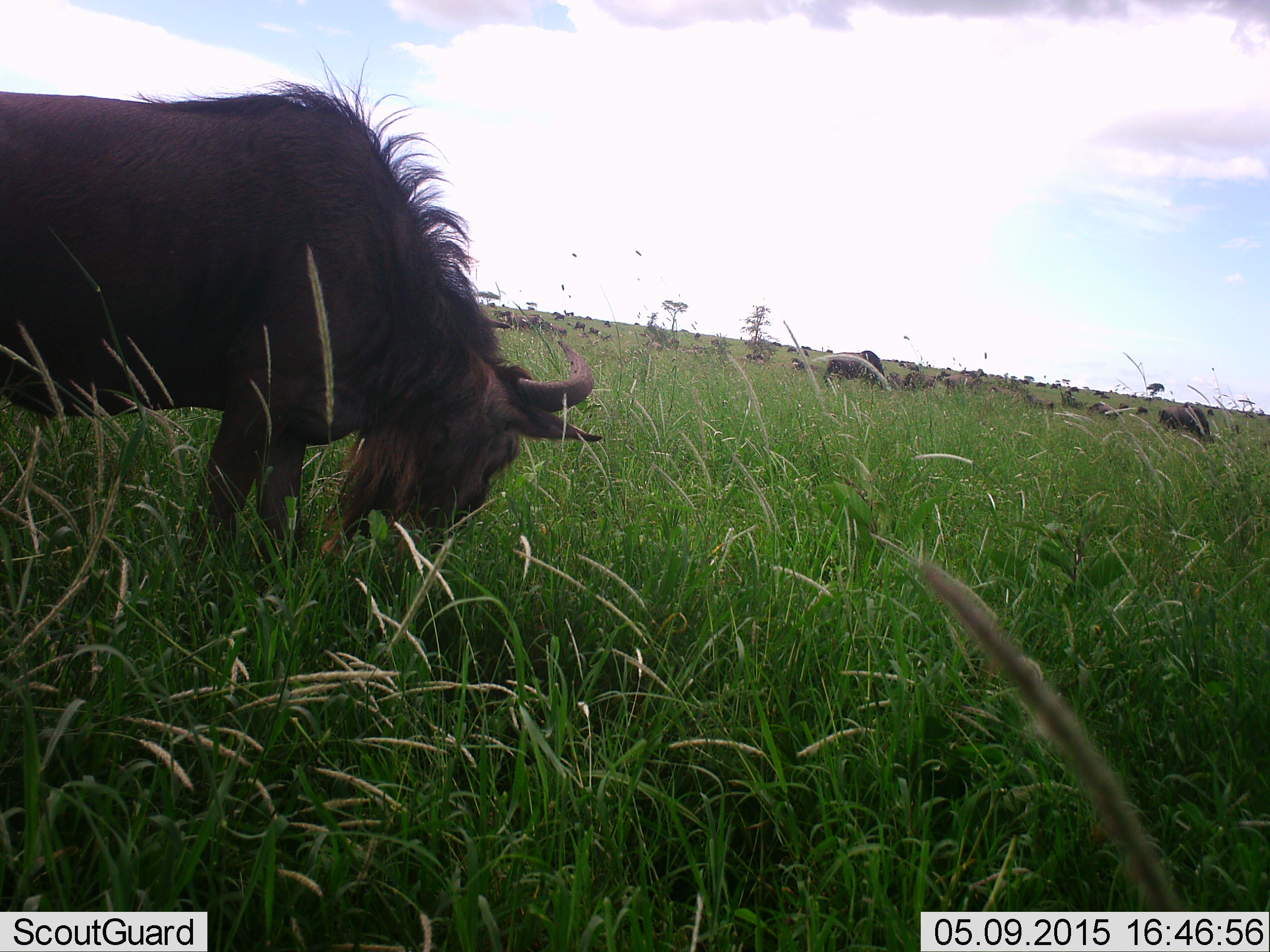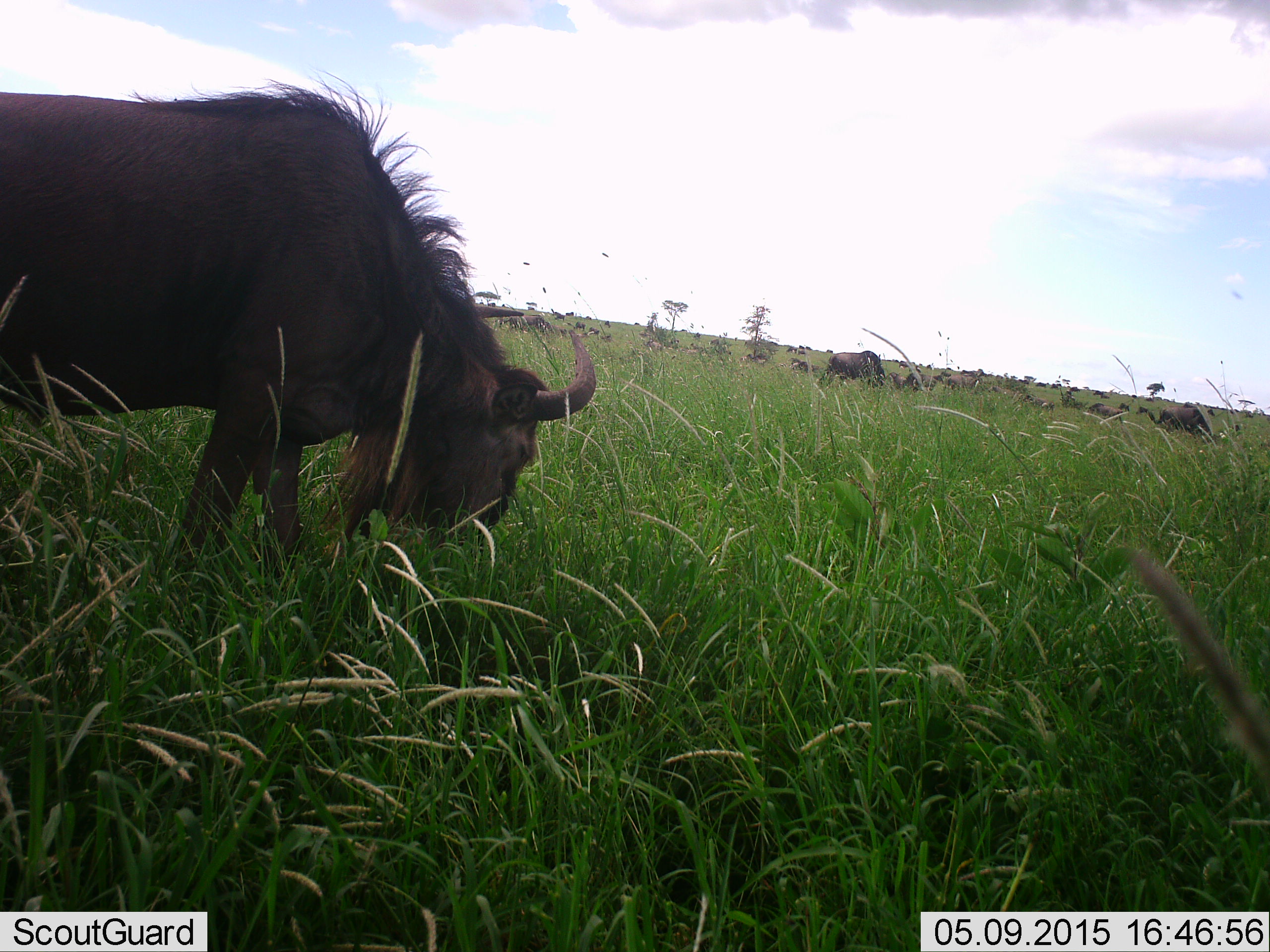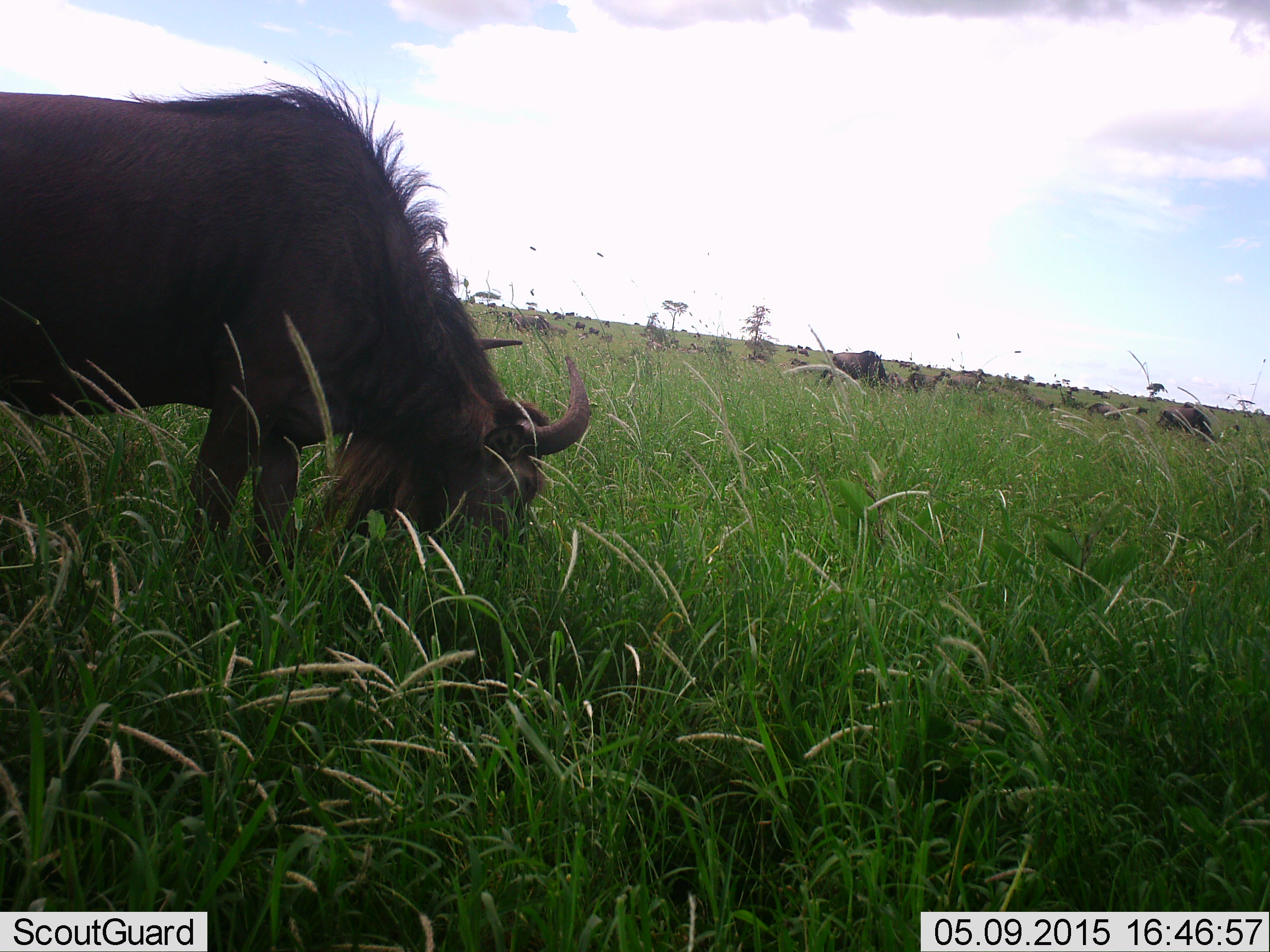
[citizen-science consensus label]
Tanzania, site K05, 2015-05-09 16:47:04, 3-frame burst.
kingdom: Animalia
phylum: Chordata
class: Mammalia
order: Artiodactyla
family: Bovidae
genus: Connochaetes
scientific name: Connochaetes taurinus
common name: blue wildebeest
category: wildebeest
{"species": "wildebeest (blue wildebeest) (Connochaetes taurinus)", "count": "11-50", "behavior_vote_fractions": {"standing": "50%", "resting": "0%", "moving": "10%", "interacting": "0%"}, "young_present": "0%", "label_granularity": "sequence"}